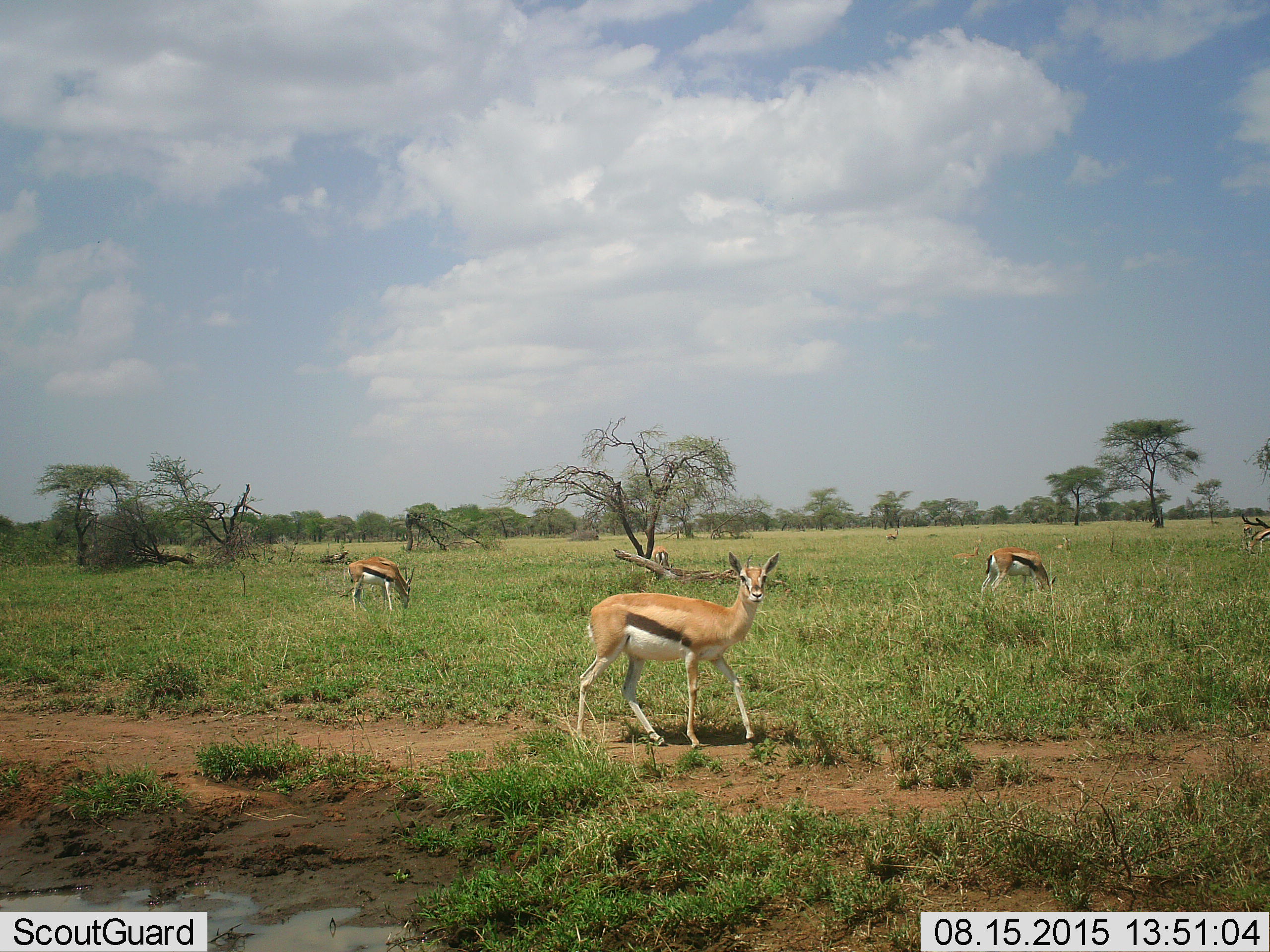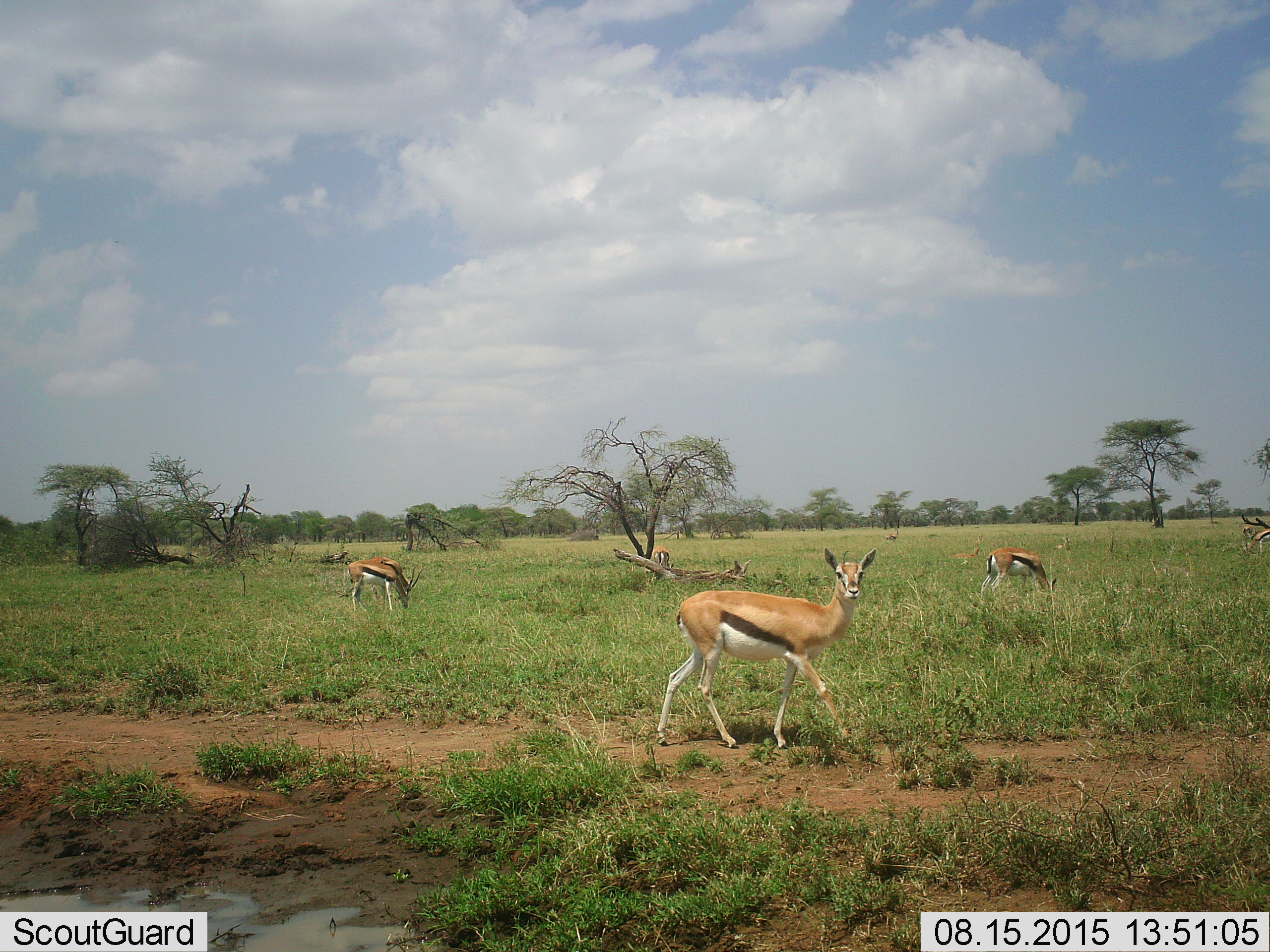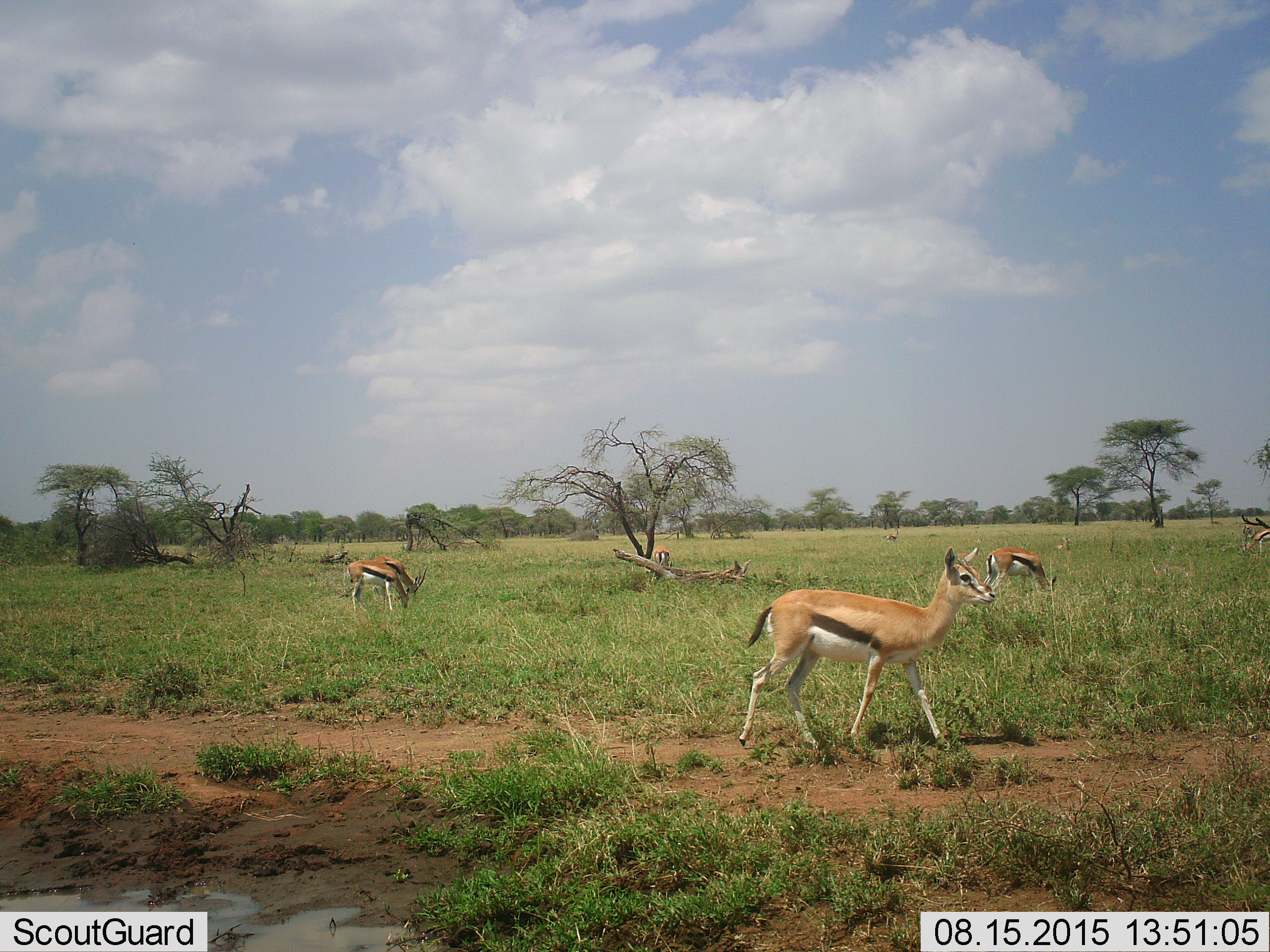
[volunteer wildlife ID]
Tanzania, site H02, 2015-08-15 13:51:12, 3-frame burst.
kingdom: Animalia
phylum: Chordata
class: Mammalia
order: Artiodactyla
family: Bovidae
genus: Eudorcas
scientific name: Eudorcas thomsonii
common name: thomson's gazelle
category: gazellethomsons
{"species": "gazellethomsons (thomson's gazelle) (Eudorcas thomsonii)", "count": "9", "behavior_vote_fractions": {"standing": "70%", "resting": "40%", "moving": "70%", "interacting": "0%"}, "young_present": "10%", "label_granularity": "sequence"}